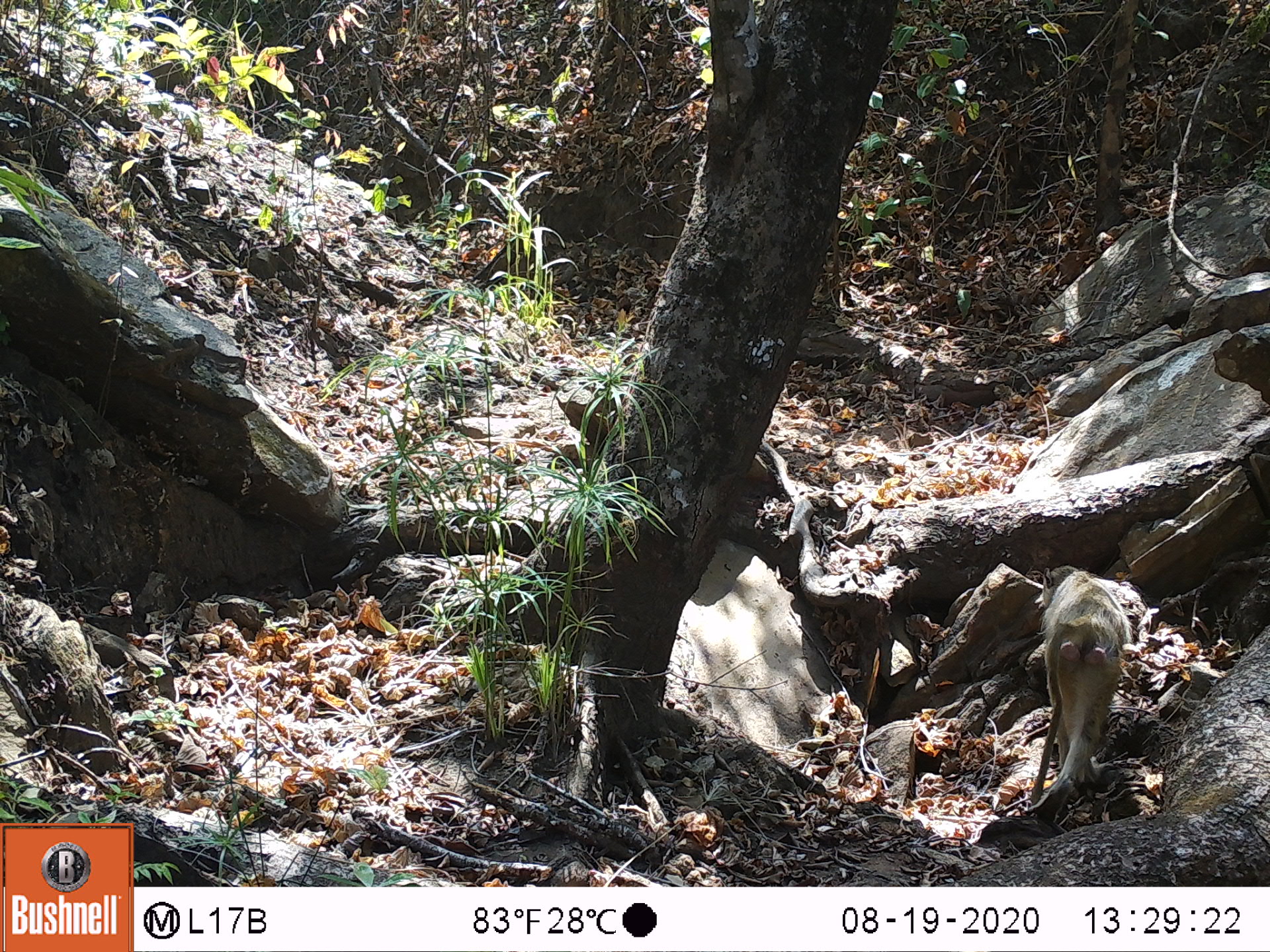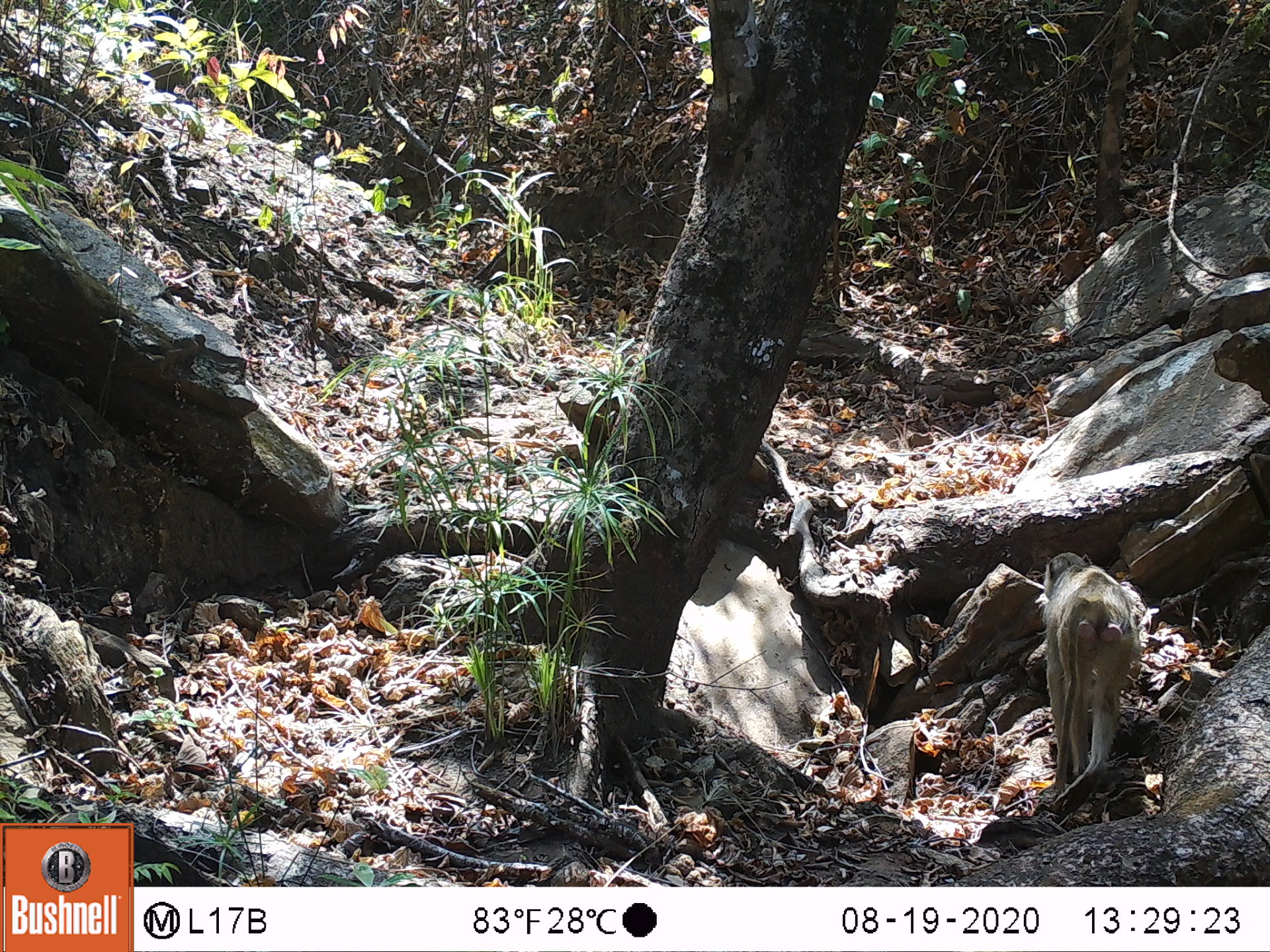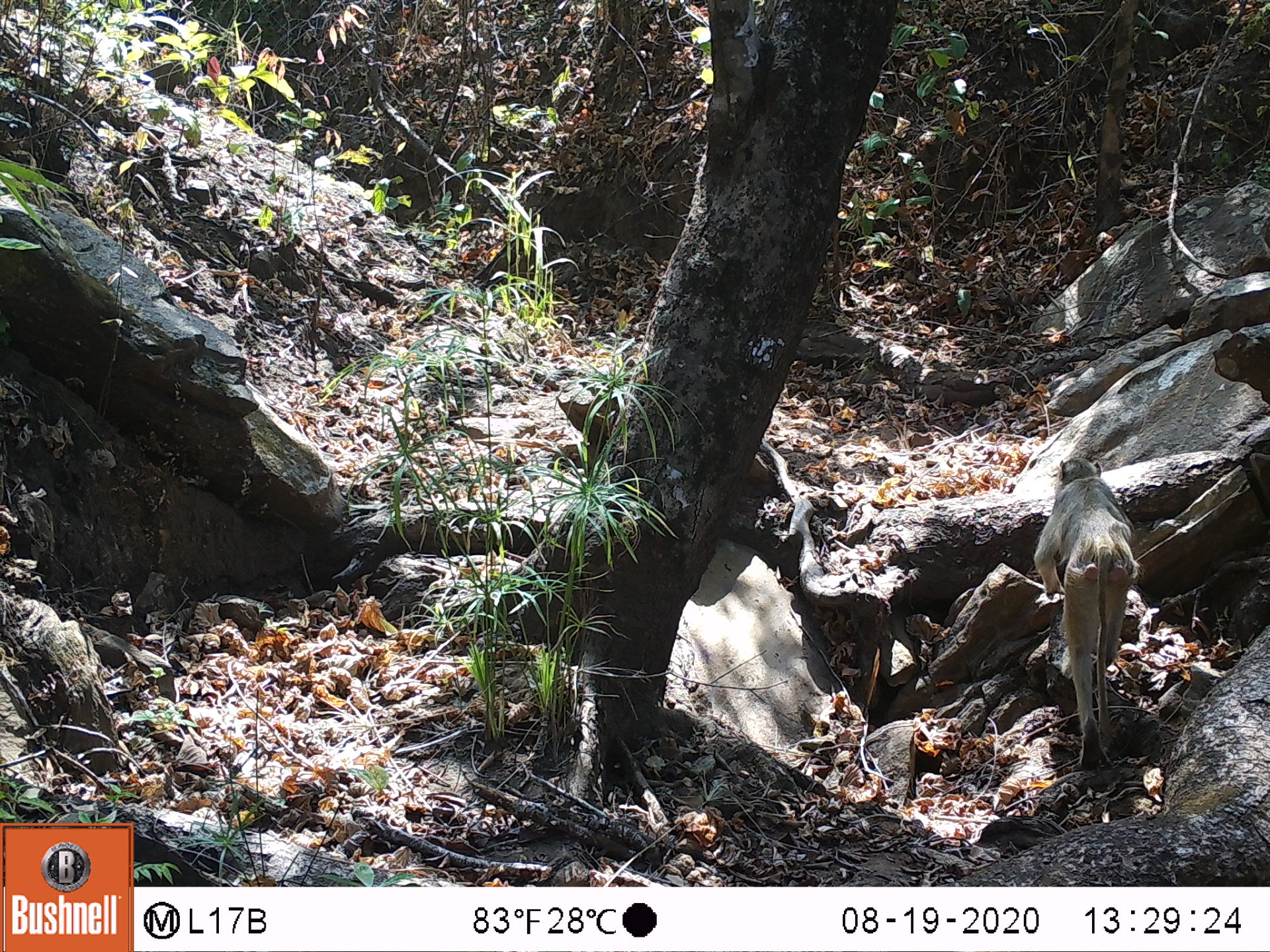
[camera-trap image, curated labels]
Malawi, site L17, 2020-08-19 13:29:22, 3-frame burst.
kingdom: Animalia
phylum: Chordata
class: Mammalia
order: Primates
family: Cercopithecidae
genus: Papio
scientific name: Papio cynocephalus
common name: yellow baboon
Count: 1.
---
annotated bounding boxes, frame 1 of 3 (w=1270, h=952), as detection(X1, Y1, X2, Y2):
yellow baboon: detection(1027, 562, 1133, 819)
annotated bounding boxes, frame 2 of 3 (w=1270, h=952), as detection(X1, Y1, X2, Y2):
yellow baboon: detection(1029, 550, 1136, 818)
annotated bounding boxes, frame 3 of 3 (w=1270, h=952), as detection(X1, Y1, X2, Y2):
yellow baboon: detection(1034, 451, 1145, 771)